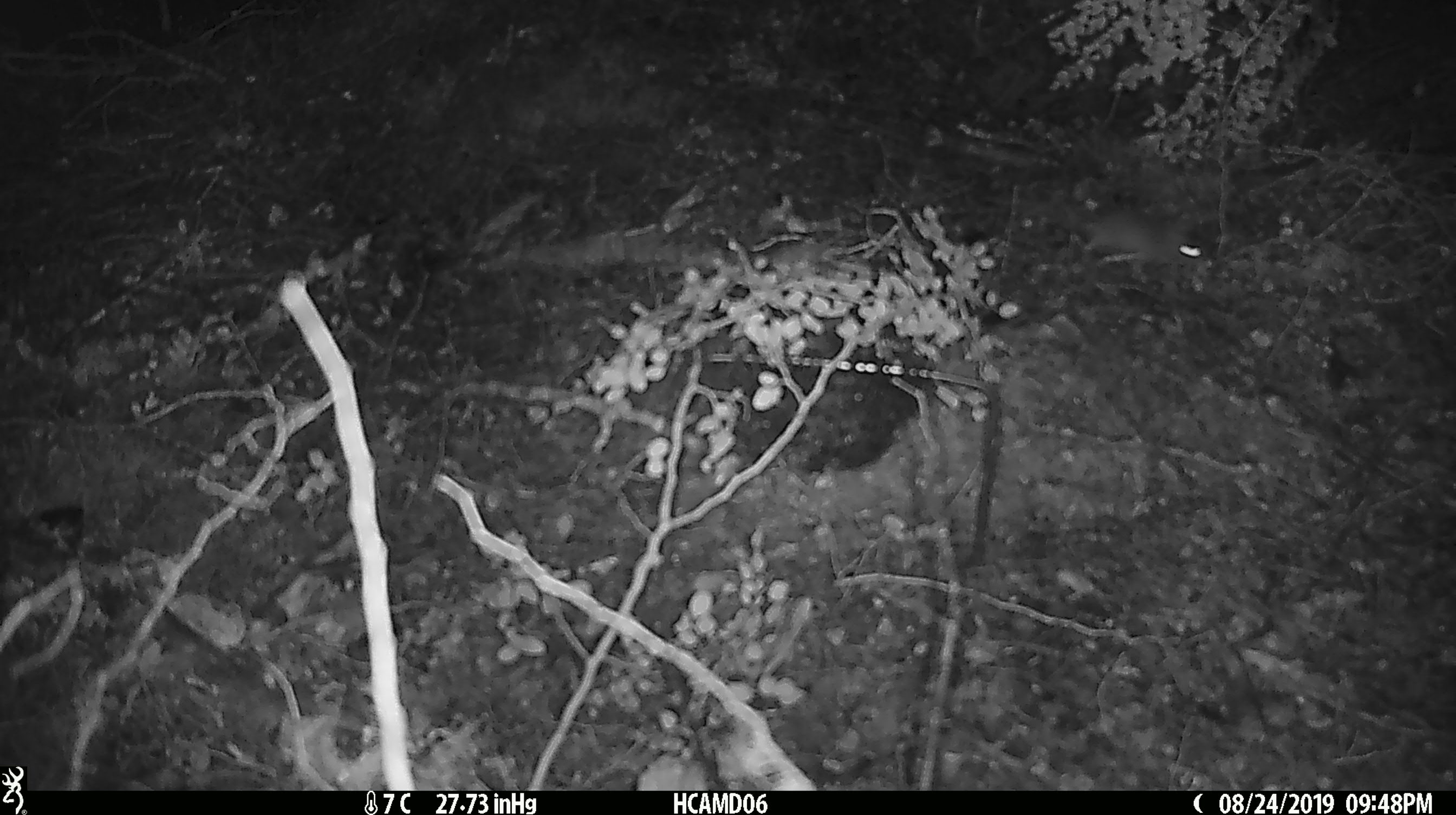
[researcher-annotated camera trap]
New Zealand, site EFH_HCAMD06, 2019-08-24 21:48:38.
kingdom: Animalia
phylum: Chordata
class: Mammalia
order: Rodentia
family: Muridae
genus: Mus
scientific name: Mus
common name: mouse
Mouse (Mus).